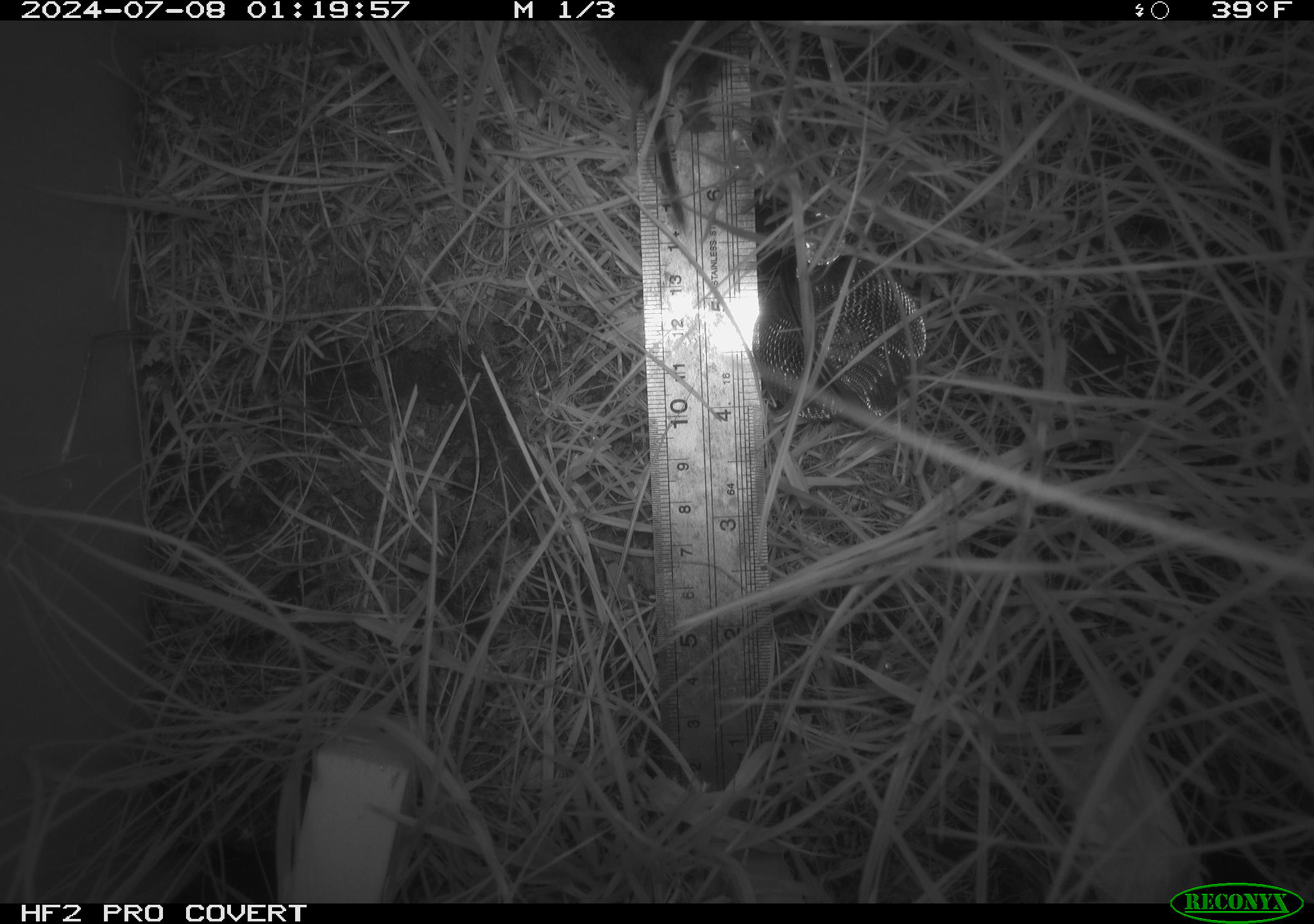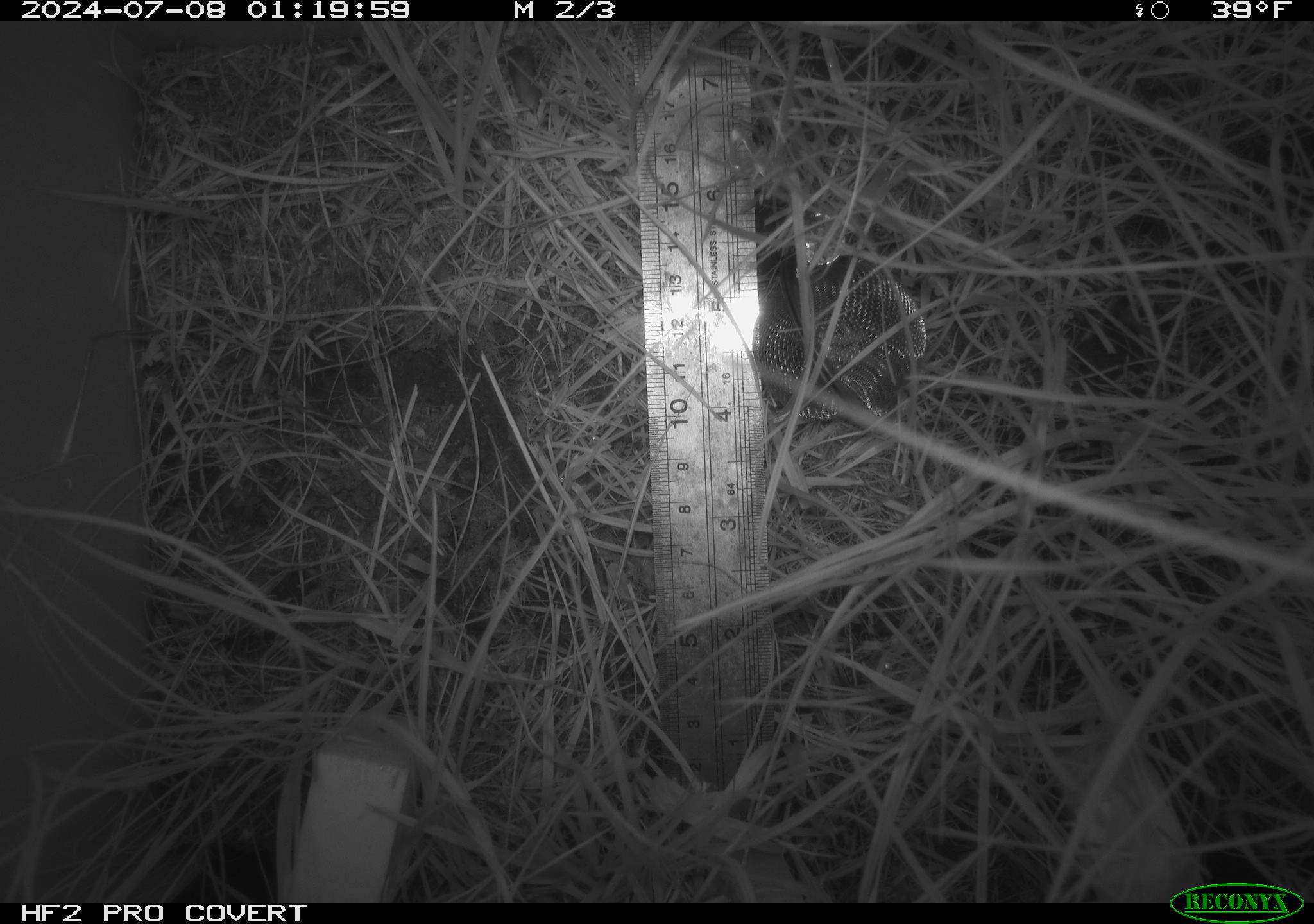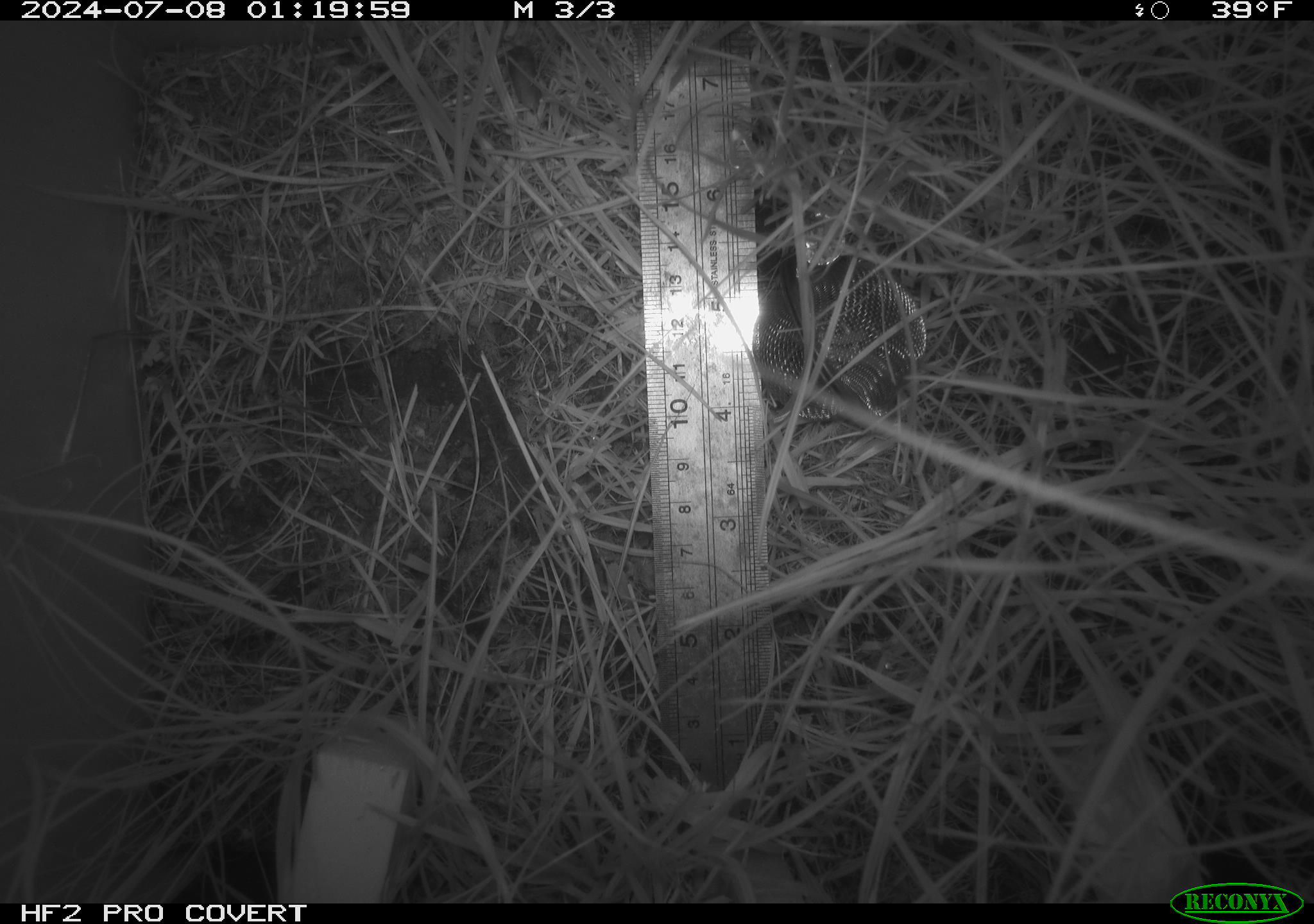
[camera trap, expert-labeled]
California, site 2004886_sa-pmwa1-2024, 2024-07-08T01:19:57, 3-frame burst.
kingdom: Animalia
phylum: Chordata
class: Mammalia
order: Rodentia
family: Cricetidae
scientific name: Arvicolinae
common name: voles, lemmings, and muskrats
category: arvicolinae subfamily